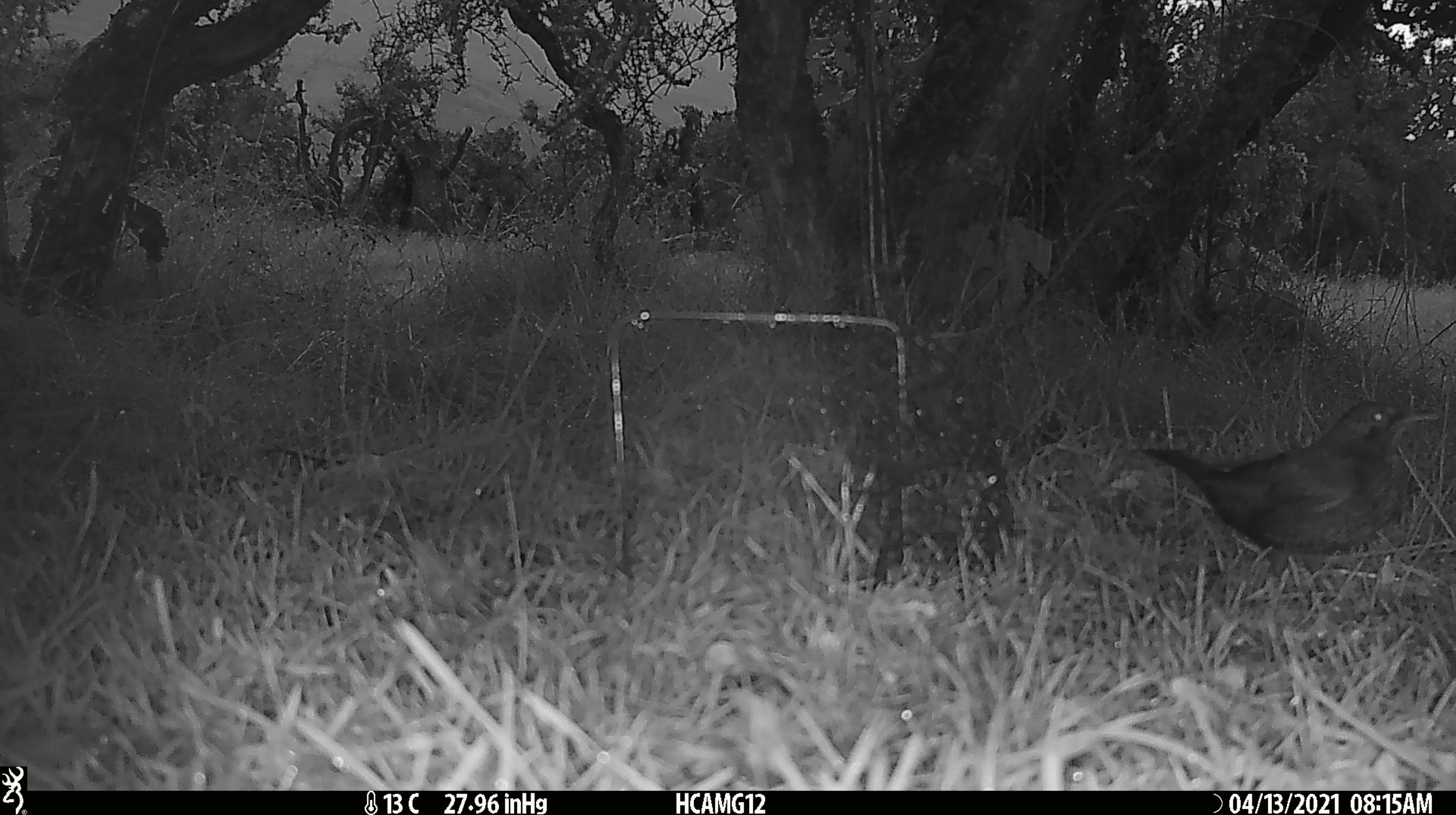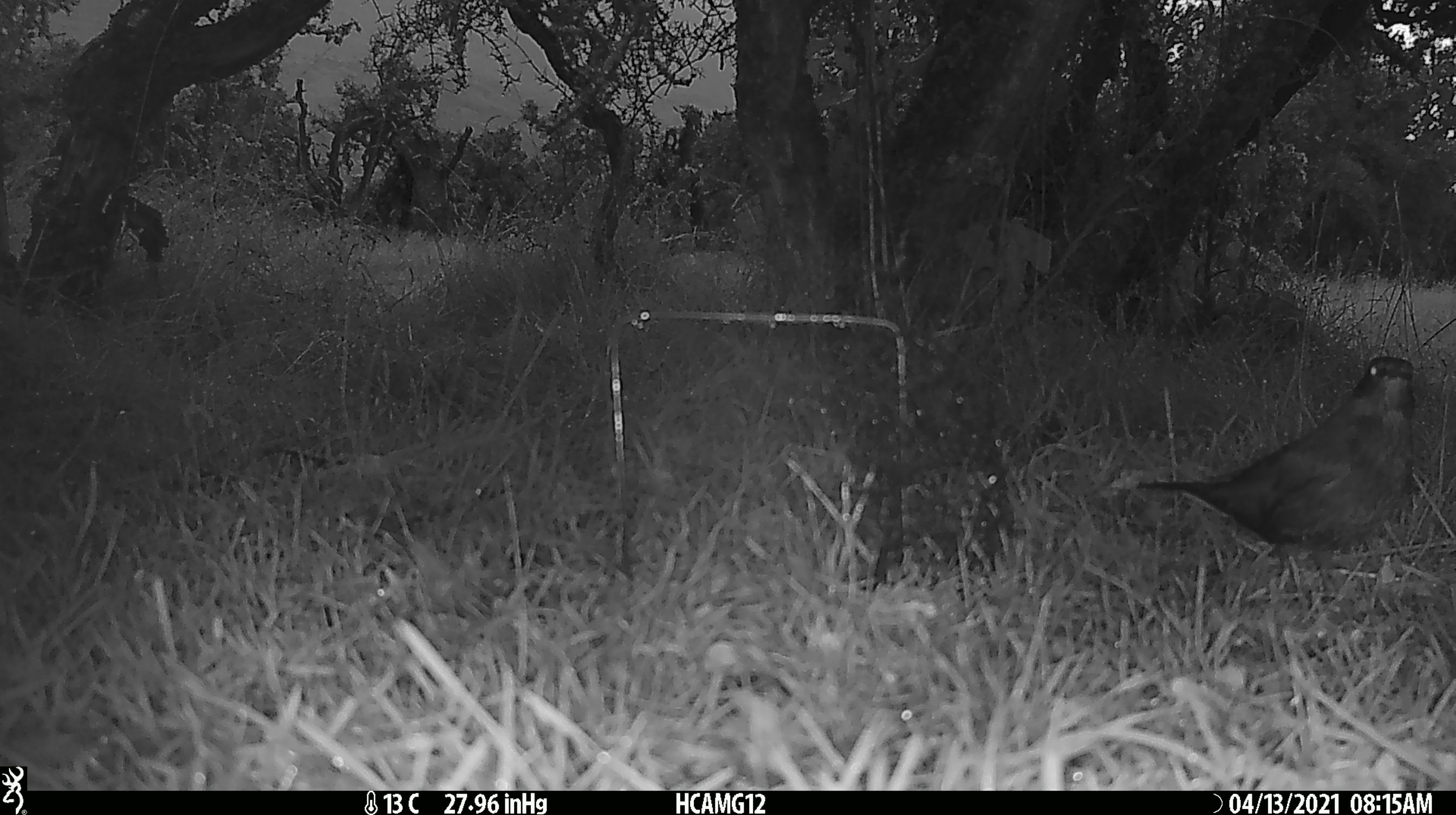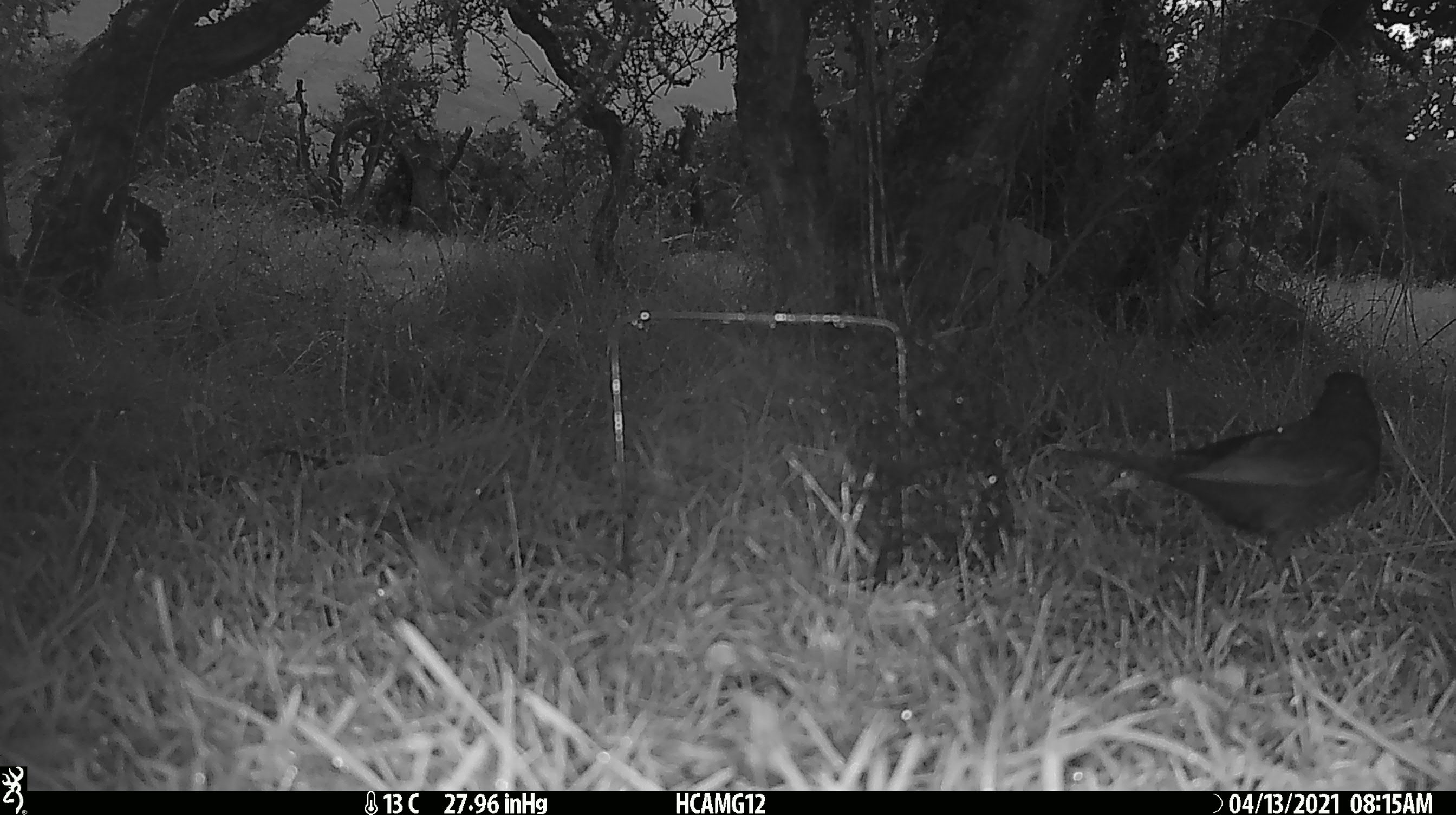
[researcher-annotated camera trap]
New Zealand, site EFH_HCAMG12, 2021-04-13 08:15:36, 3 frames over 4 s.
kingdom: Animalia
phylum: Chordata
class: Aves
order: Passeriformes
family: Turdidae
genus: Turdus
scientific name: Turdus merula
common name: eurasian blackbird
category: blackbird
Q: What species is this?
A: Blackbird (eurasian blackbird) (Turdus merula).